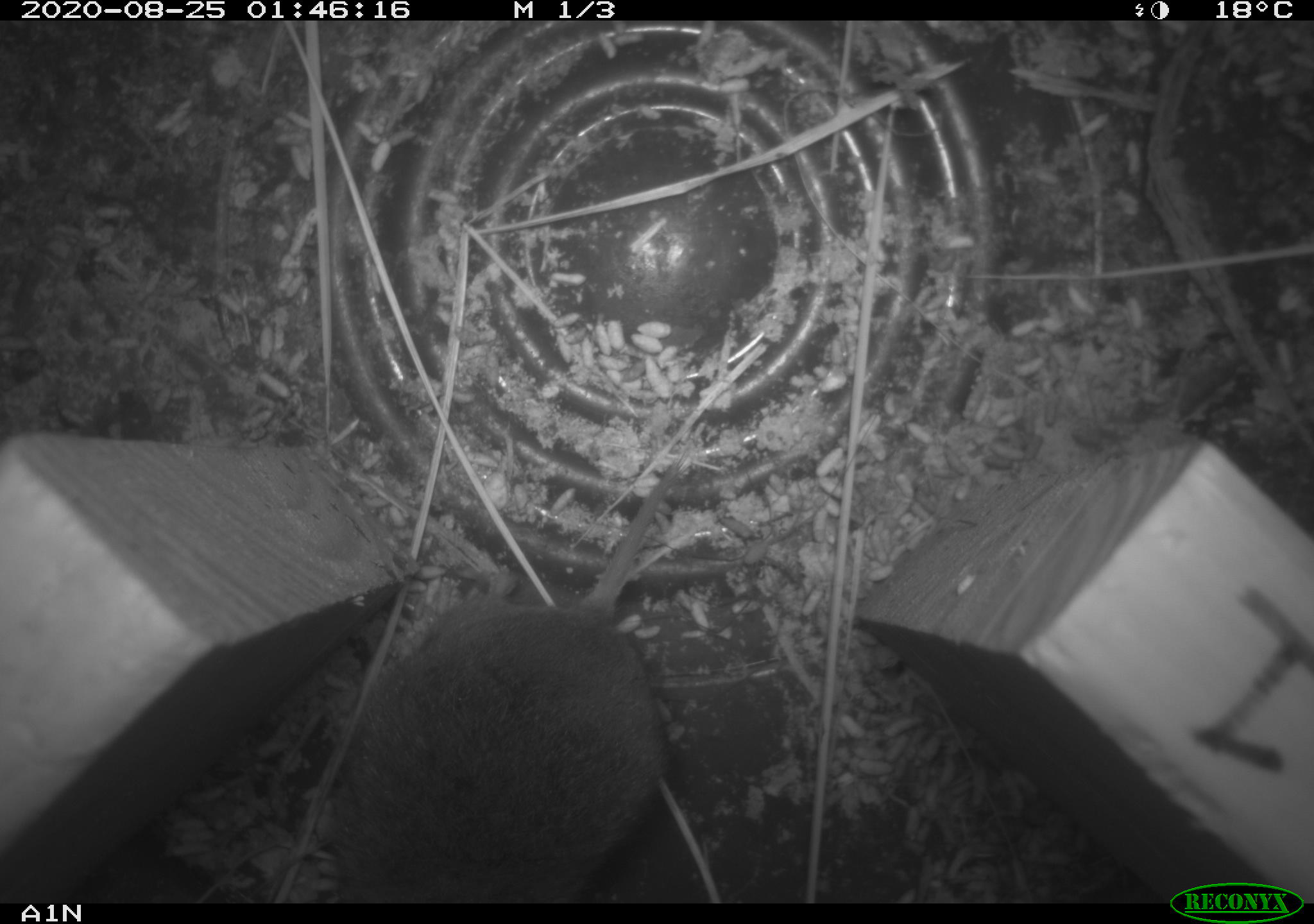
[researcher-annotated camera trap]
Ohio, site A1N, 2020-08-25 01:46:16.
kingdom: Animalia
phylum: Chordata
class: Mammalia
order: Rodentia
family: Cricetidae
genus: Microtus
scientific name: Microtus pennsylvanicus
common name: meadow vole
Meadow vole (Microtus pennsylvanicus).